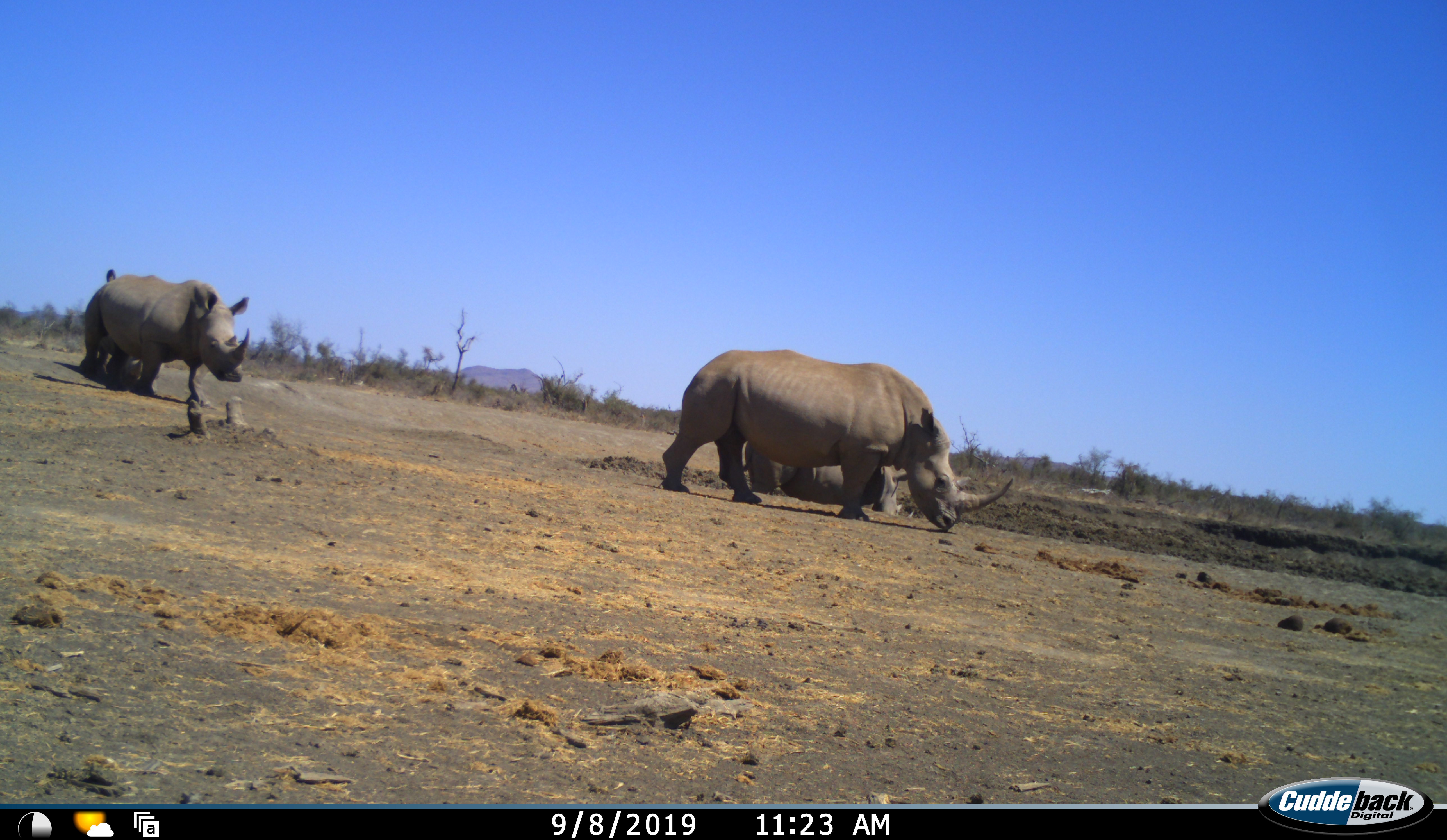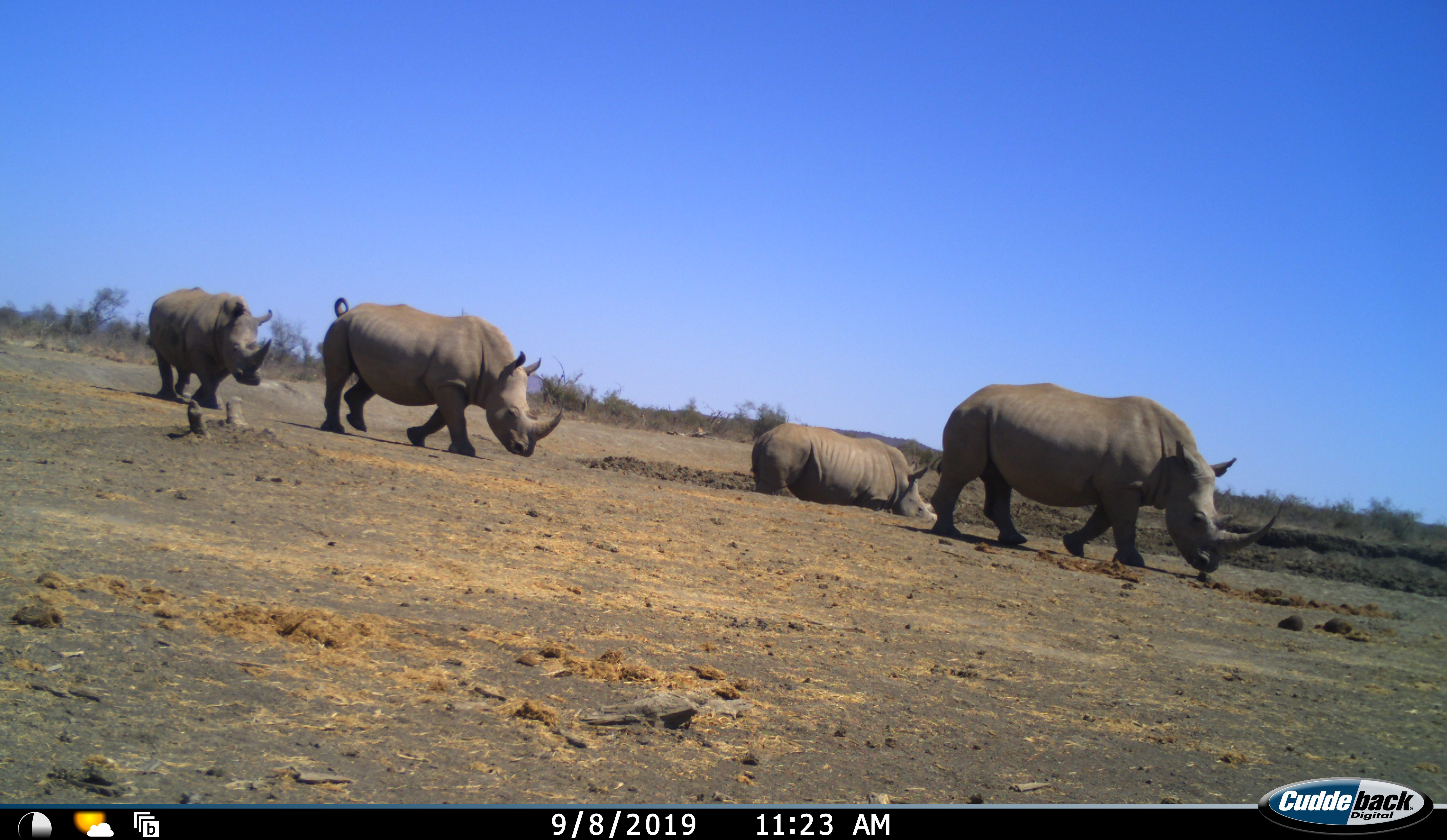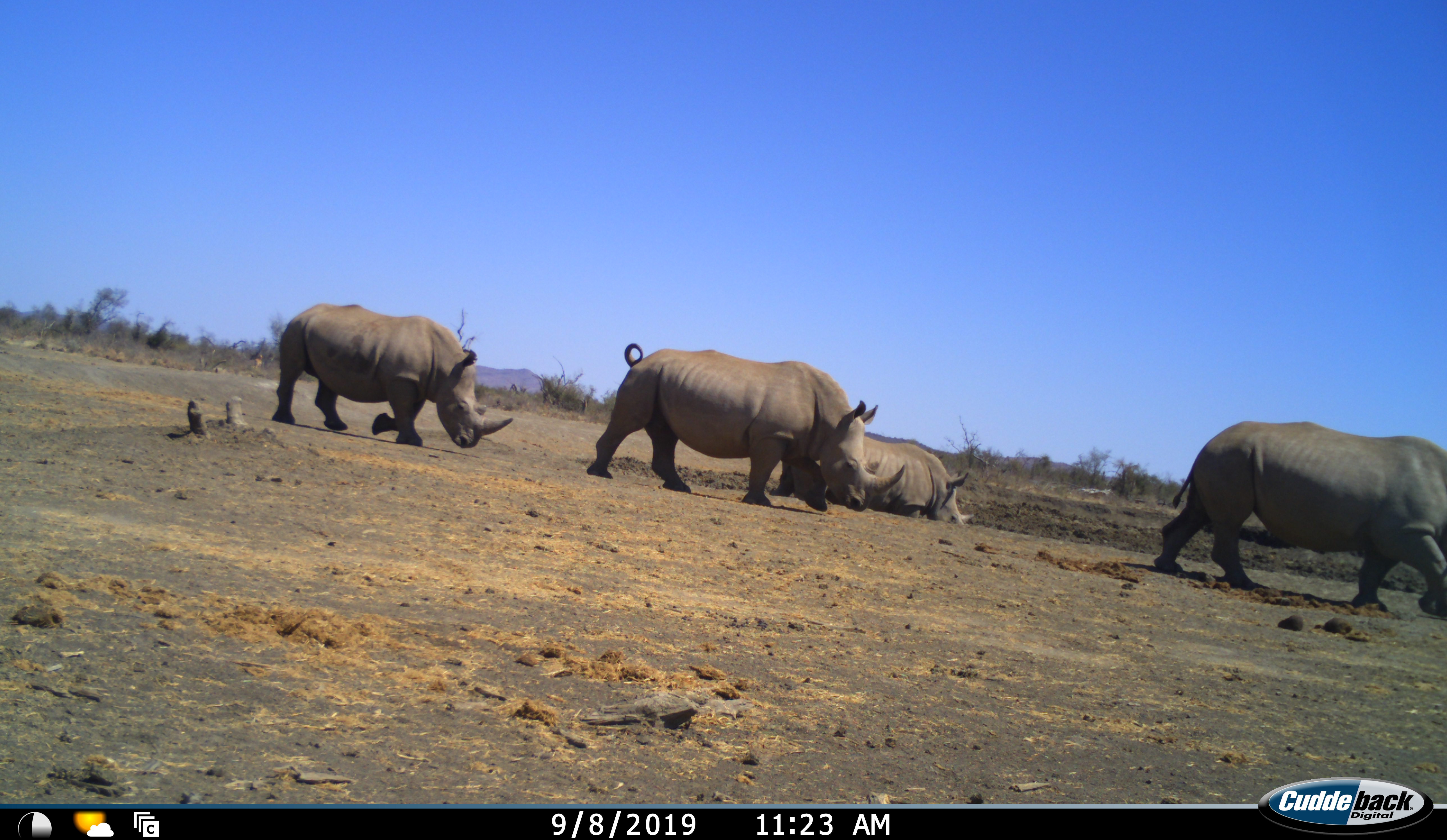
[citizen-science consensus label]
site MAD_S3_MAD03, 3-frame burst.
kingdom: Animalia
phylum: Chordata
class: Mammalia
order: Perissodactyla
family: Rhinocerotidae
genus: Ceratotherium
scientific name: Ceratotherium simum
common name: white rhinoceros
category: rhinoceroswhite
Rhinoceroswhite (white rhinoceros) (Ceratotherium simum), count 4. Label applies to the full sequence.